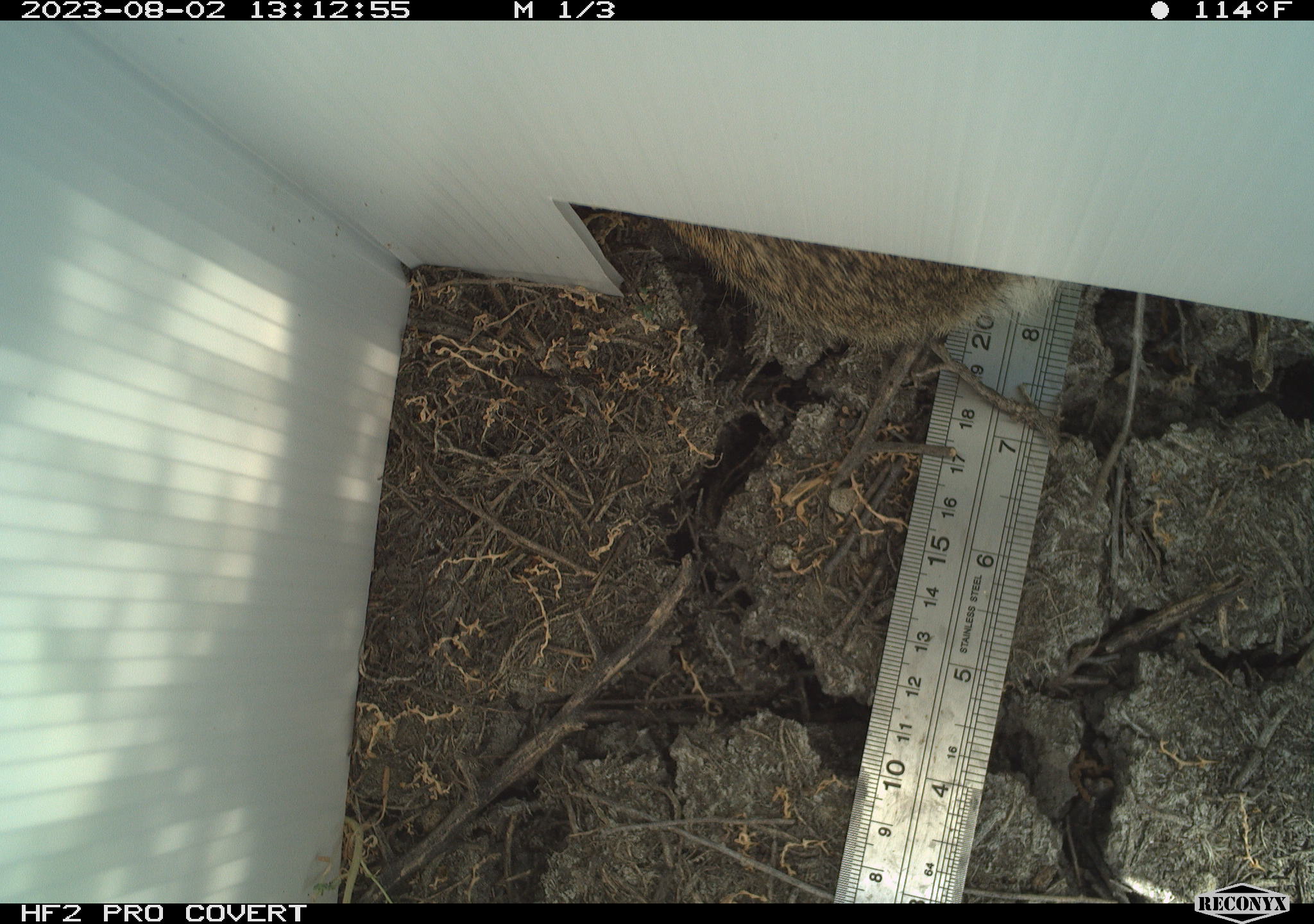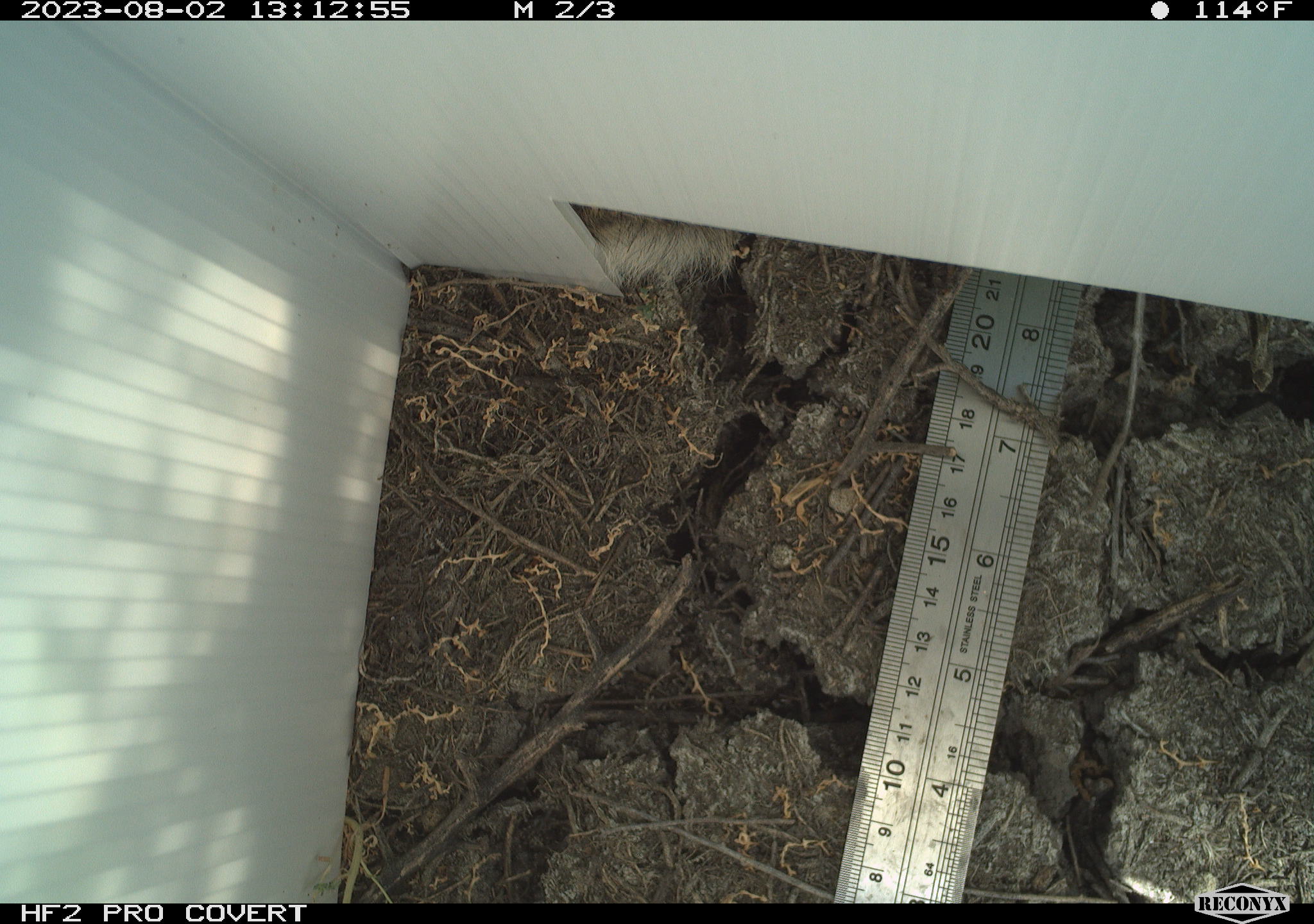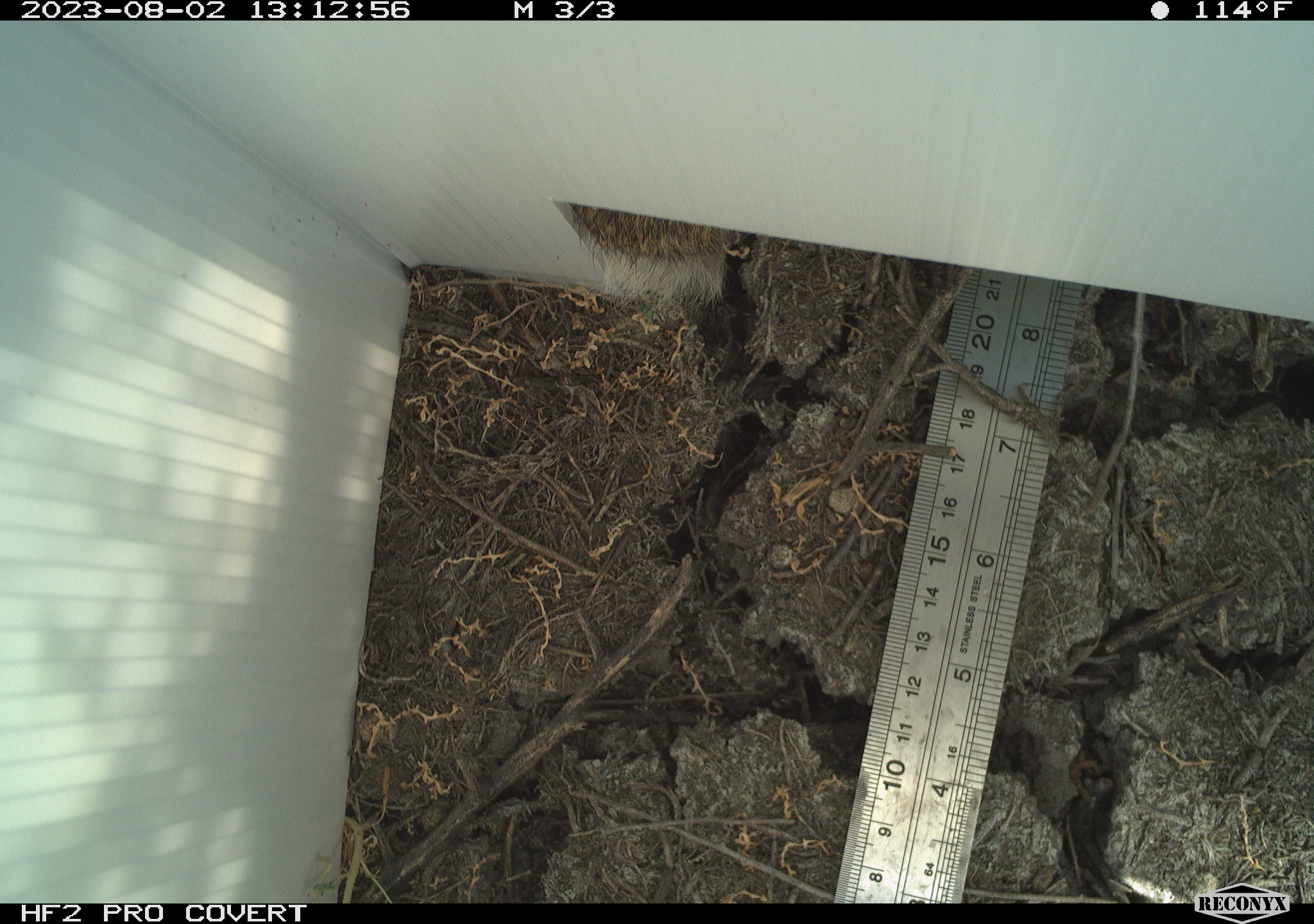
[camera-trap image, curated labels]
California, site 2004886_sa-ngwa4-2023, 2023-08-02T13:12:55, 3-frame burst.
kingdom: Animalia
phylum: Chordata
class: Mammalia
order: Lagomorpha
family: Leporidae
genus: Sylvilagus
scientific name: Sylvilagus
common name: cottontail rabbits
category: sylvilagus species